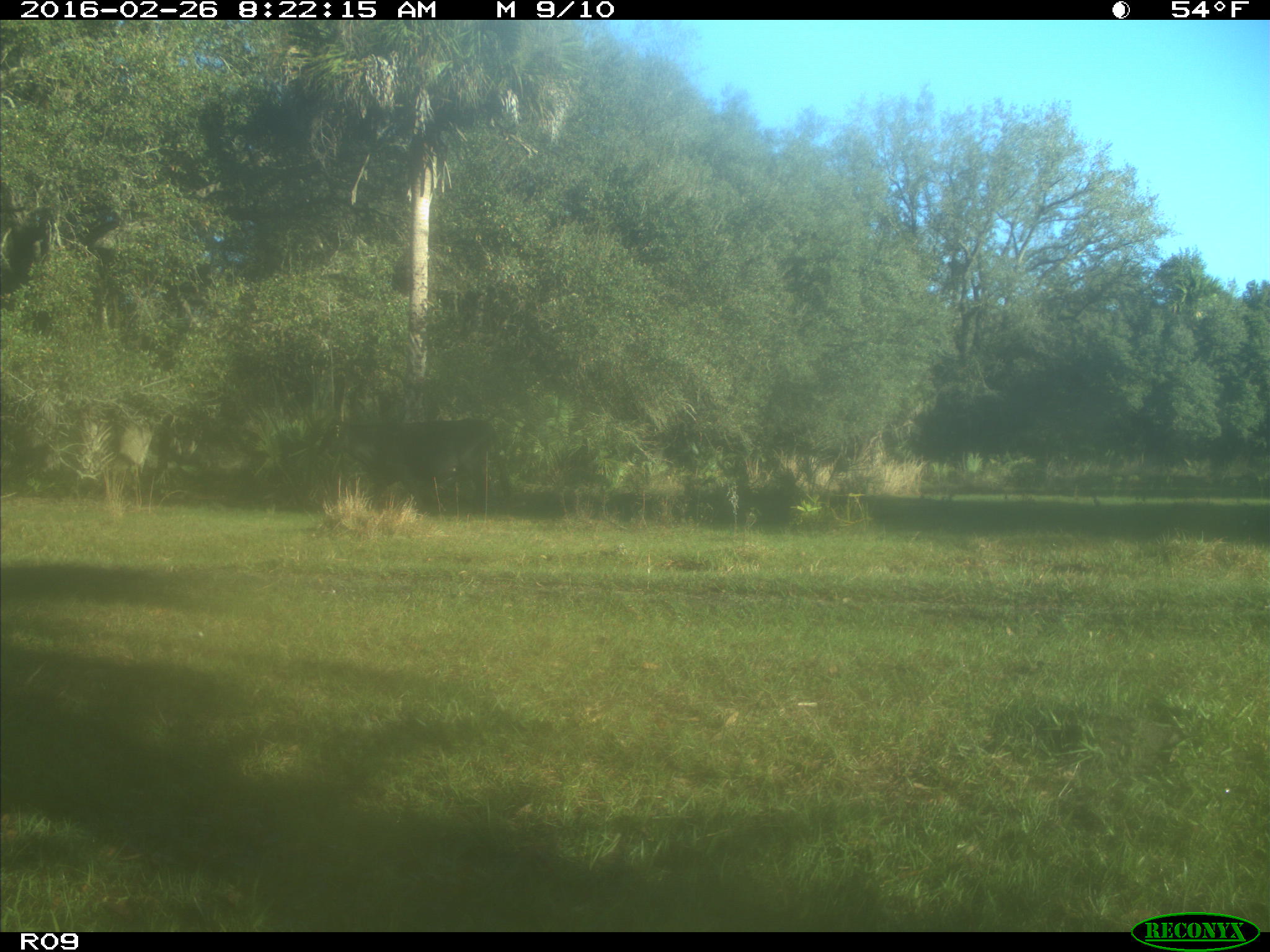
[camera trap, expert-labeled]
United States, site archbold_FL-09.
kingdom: Animalia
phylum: Chordata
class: Mammalia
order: Artiodactyla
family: Bovidae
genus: Bos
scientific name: Bos taurus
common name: domestic cow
Bos taurus (domestic cow).